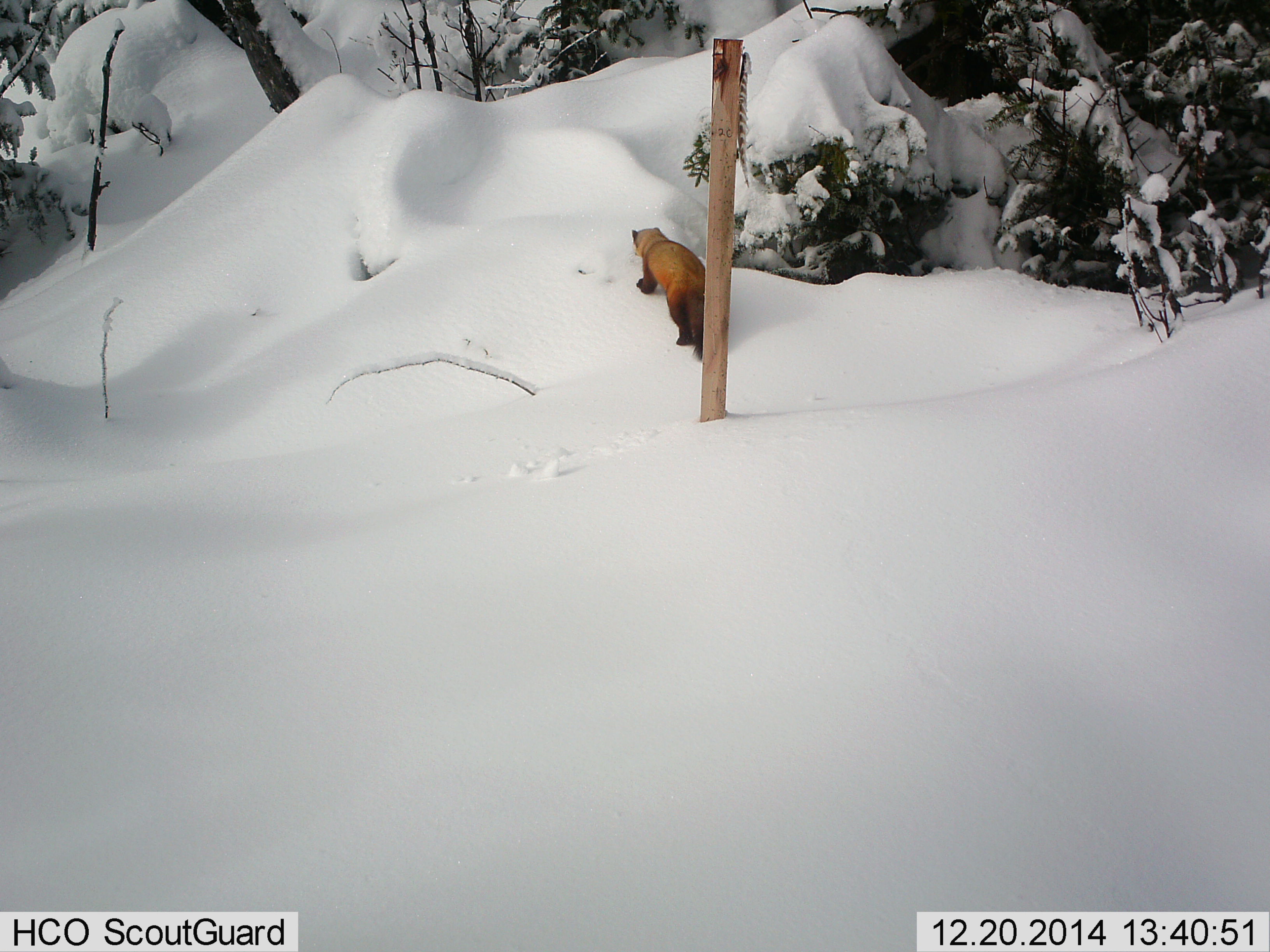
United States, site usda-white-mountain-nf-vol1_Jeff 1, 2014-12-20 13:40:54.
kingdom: Animalia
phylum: Chordata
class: Mammalia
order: Carnivora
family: Mustelidae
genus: Martes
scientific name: Martes americana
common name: american marten